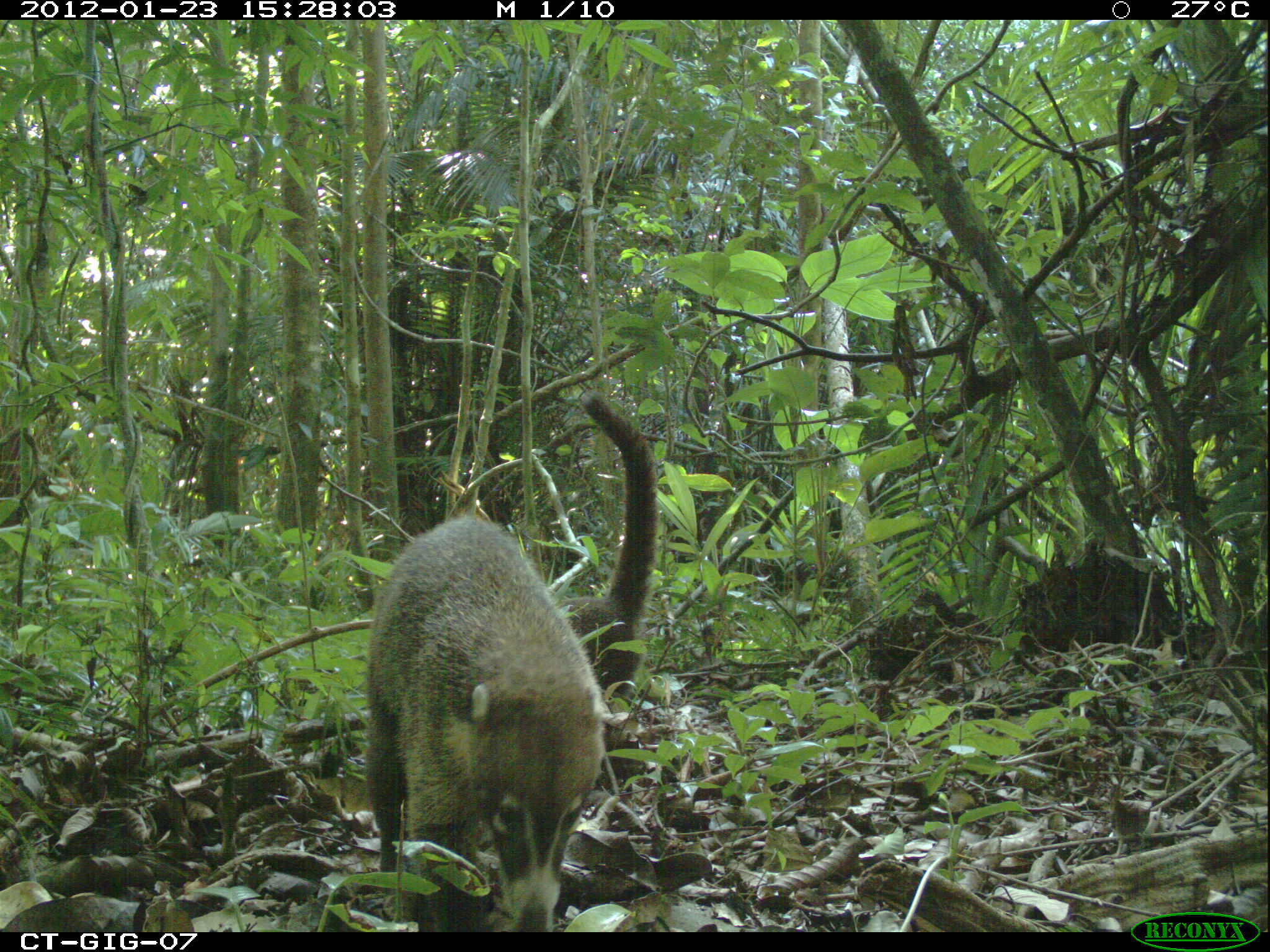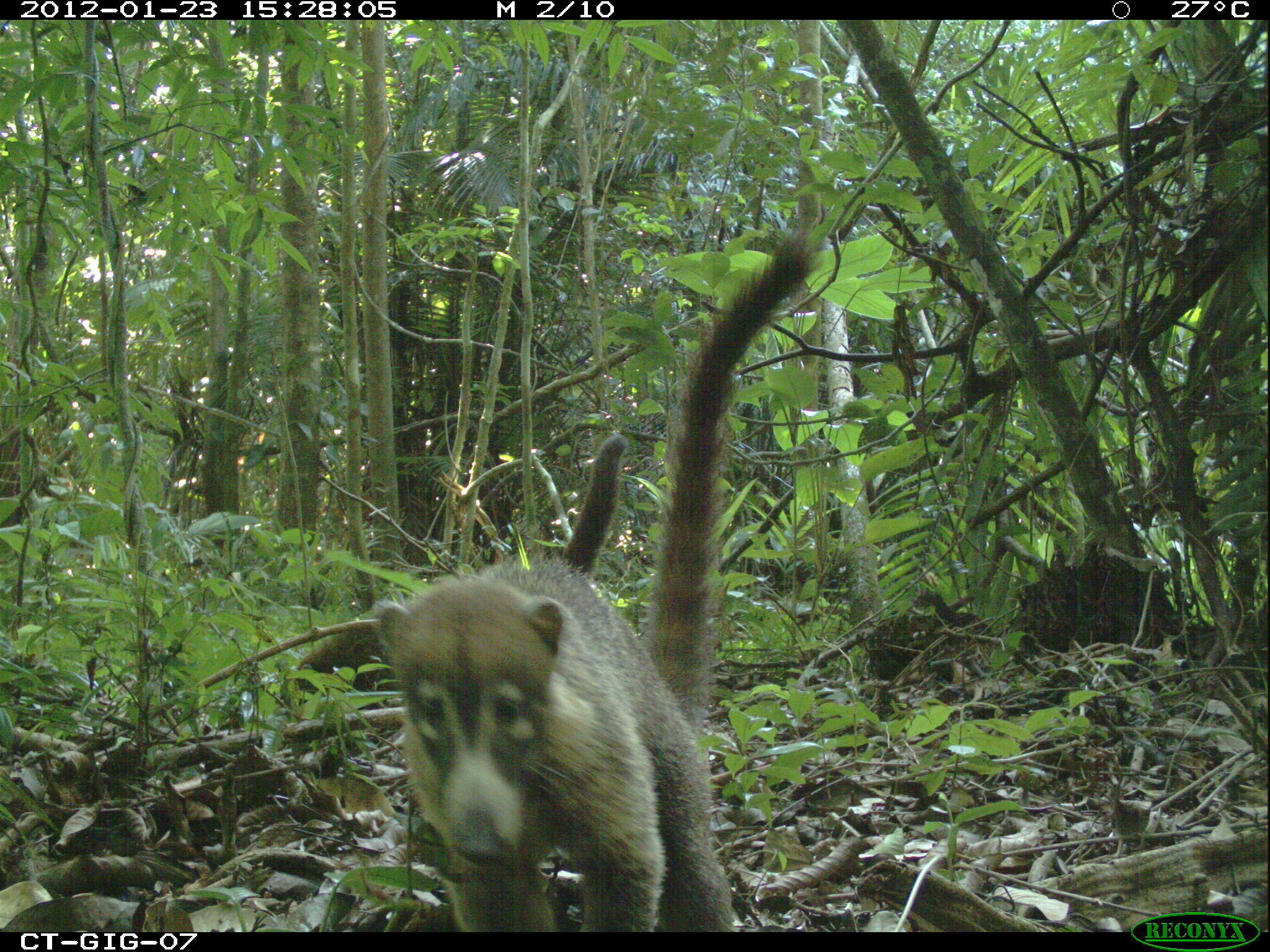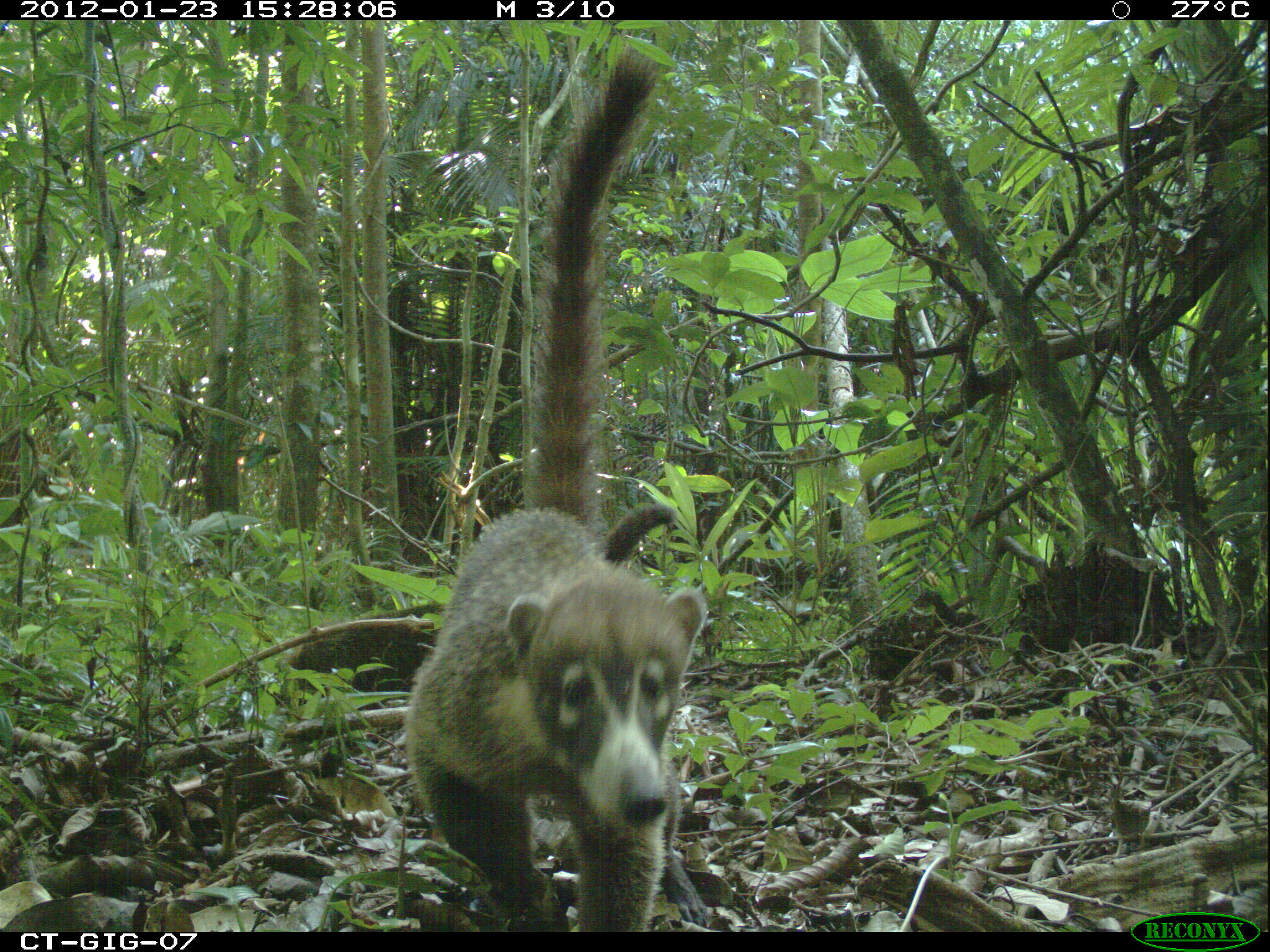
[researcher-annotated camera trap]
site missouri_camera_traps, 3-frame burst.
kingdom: Animalia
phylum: Chordata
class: Mammalia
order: Carnivora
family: Procyonidae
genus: Nasua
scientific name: Nasua narica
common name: white-nosed coati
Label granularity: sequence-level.